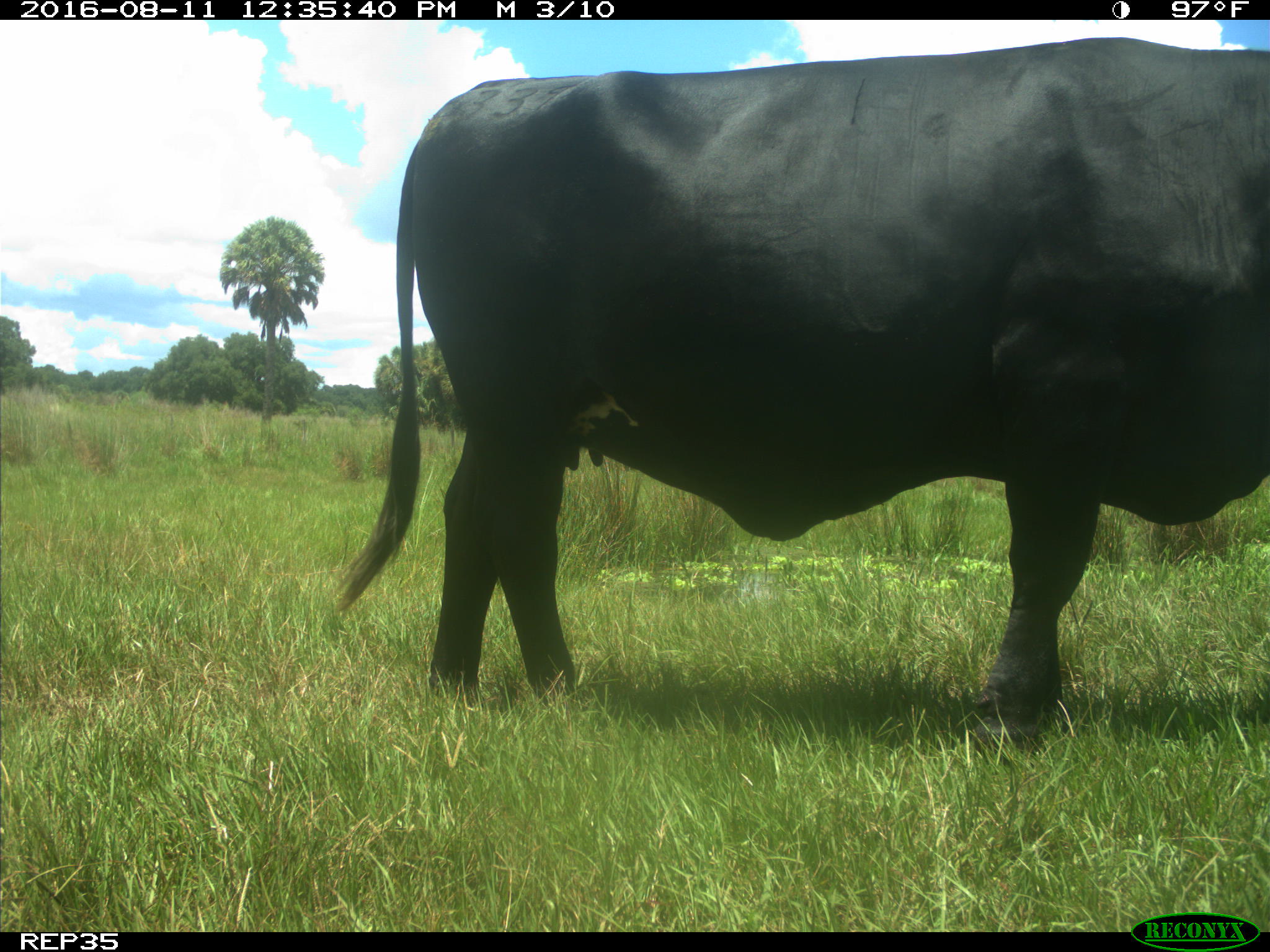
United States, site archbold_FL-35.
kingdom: Animalia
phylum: Chordata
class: Mammalia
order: Artiodactyla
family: Bovidae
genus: Bos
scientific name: Bos taurus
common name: domestic cow